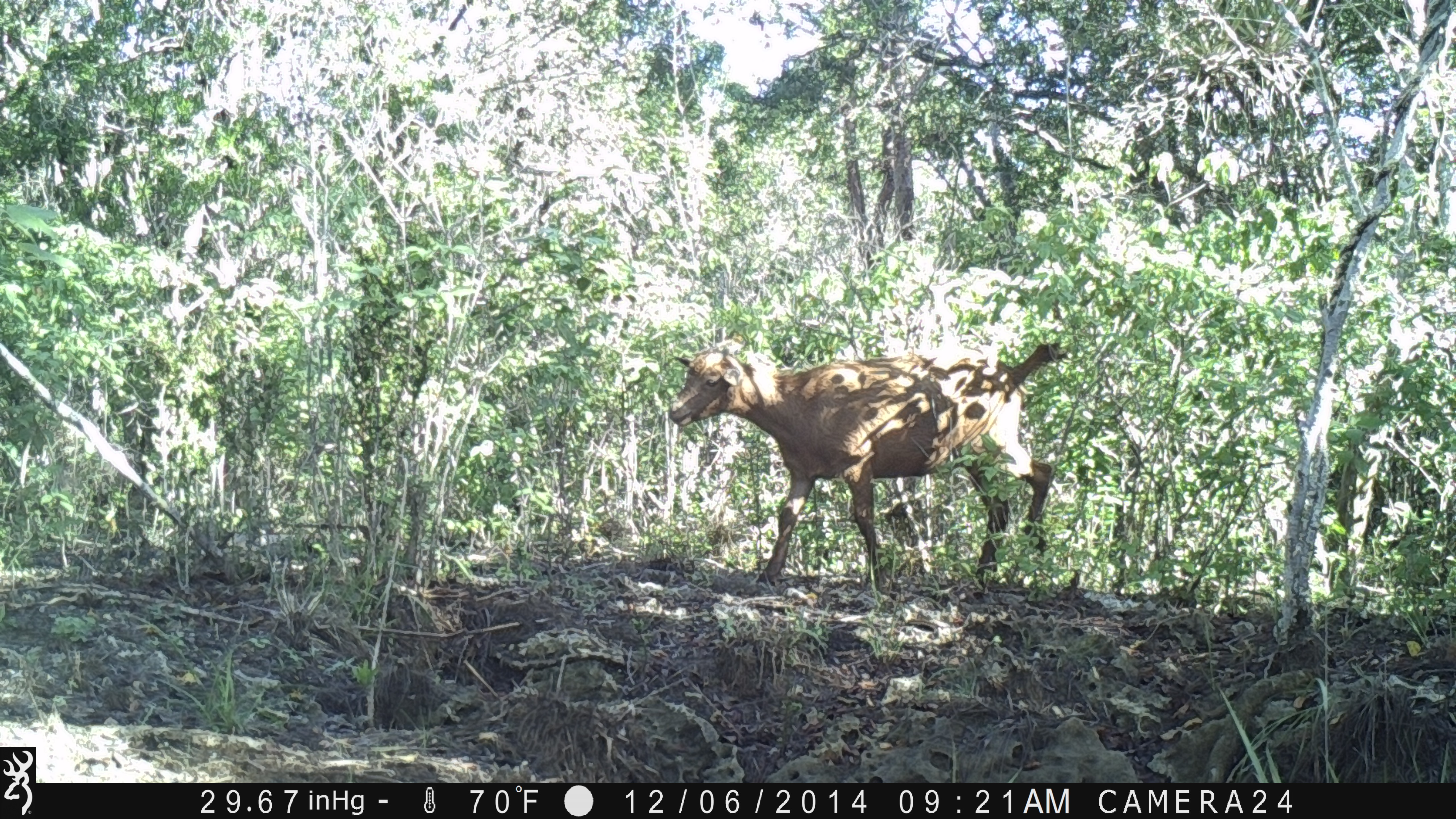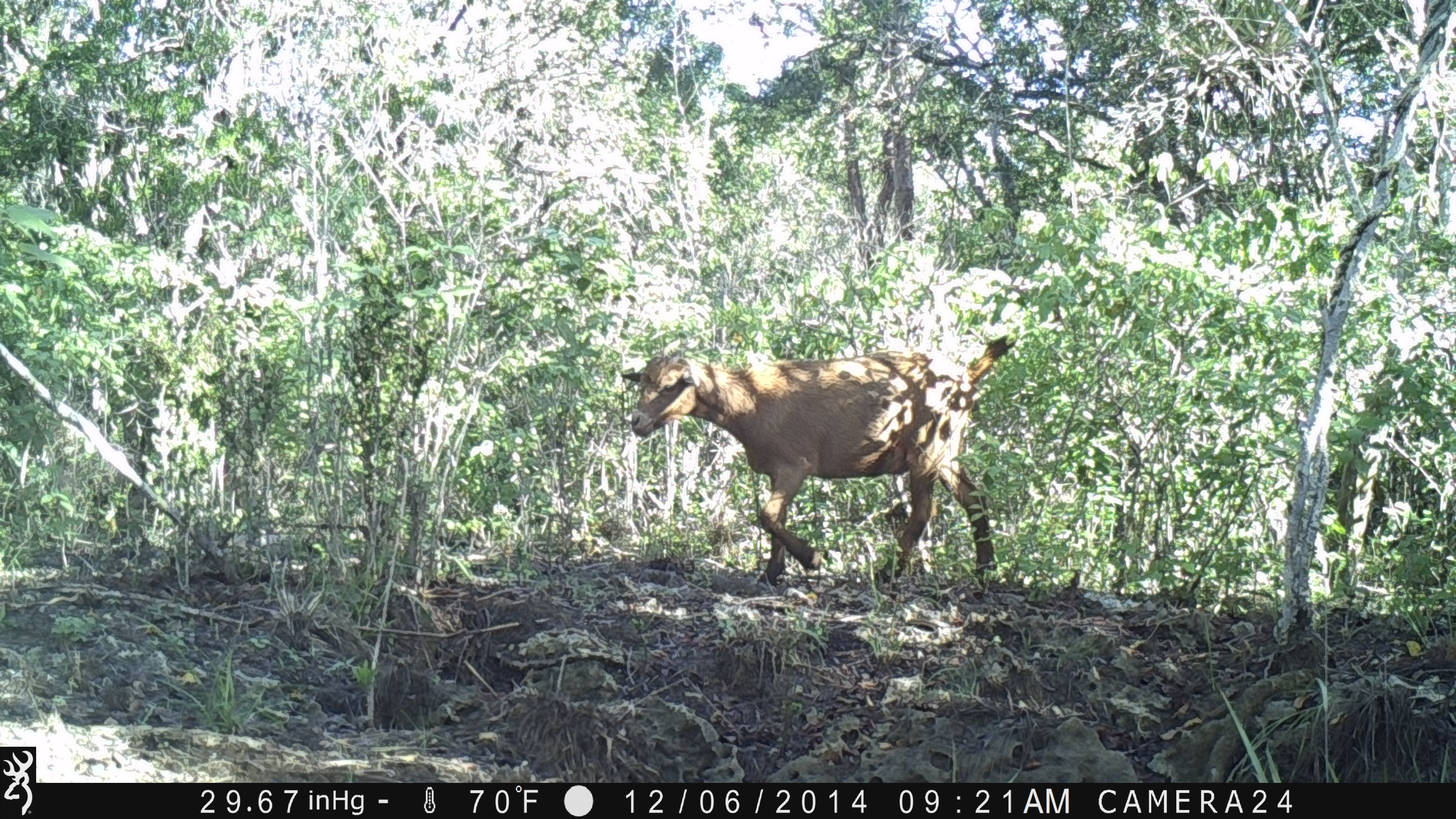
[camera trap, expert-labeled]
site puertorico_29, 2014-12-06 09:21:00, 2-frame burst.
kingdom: Animalia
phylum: Chordata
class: Mammalia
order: Artiodactyla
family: Bovidae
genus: Capra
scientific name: Capra hircus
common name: goat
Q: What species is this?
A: Goat (Capra hircus).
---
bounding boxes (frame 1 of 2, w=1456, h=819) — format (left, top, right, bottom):
goat: (661, 339, 1063, 592)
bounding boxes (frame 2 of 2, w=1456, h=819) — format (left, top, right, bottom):
goat: (616, 332, 1013, 588)